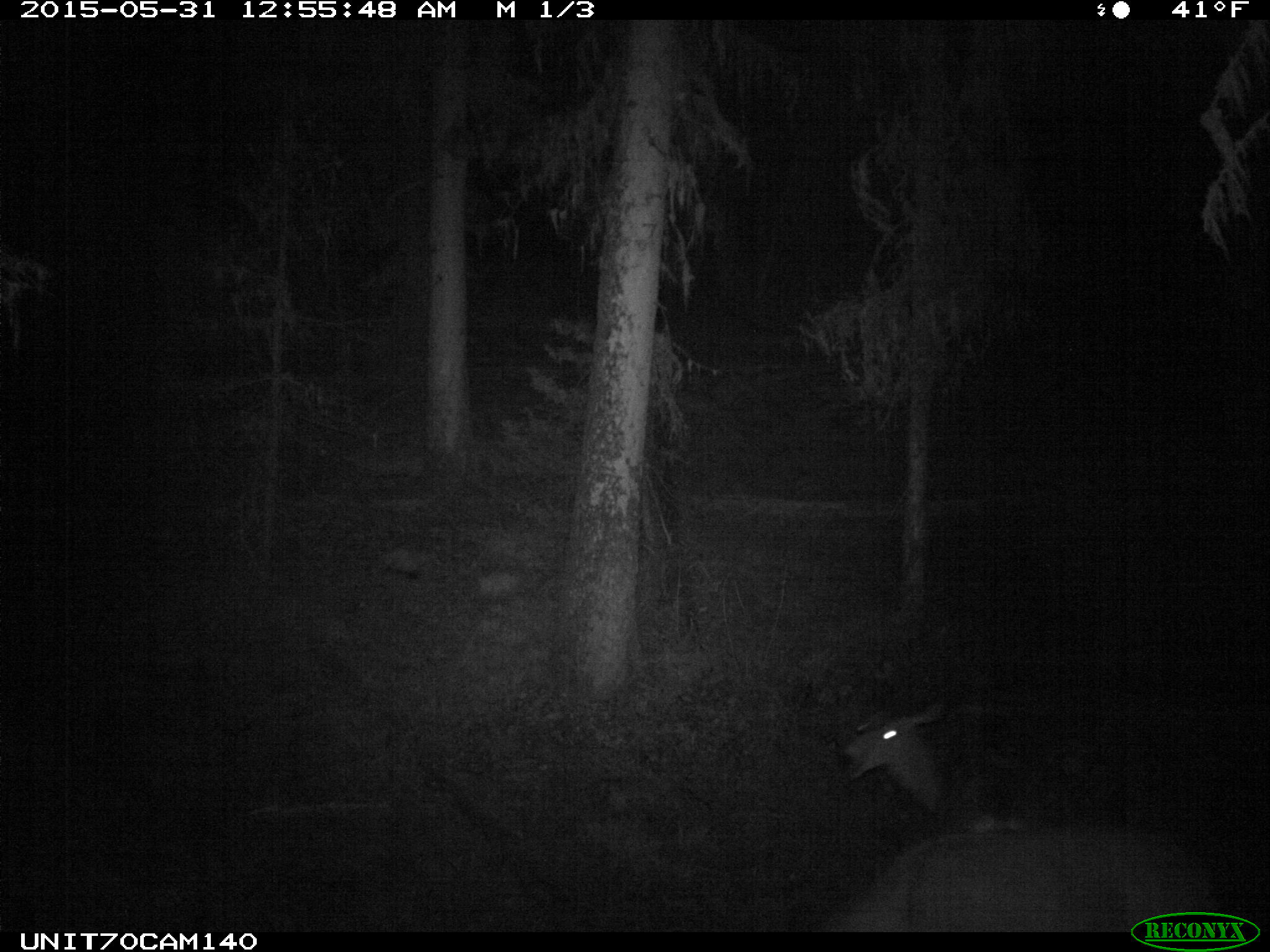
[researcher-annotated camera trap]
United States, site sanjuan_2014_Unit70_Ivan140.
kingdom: Animalia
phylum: Chordata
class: Mammalia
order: Artiodactyla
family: Cervidae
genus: Odocoileus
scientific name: Odocoileus hemionus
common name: mule deer